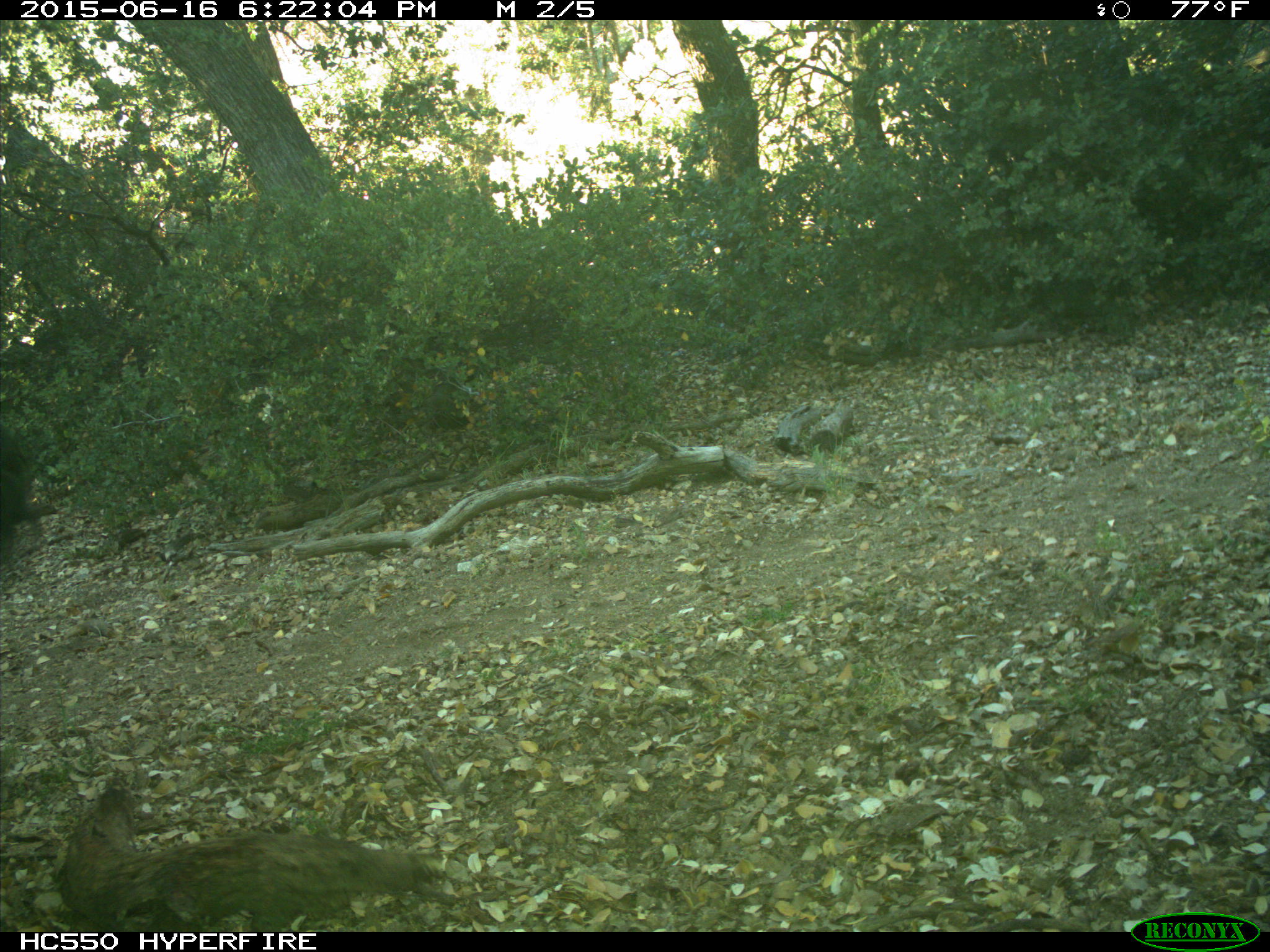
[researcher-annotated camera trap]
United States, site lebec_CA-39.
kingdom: Animalia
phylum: Chordata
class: Mammalia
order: Artiodactyla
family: Bovidae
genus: Bos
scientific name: Bos taurus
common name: domestic cow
Bos taurus (domestic cow).